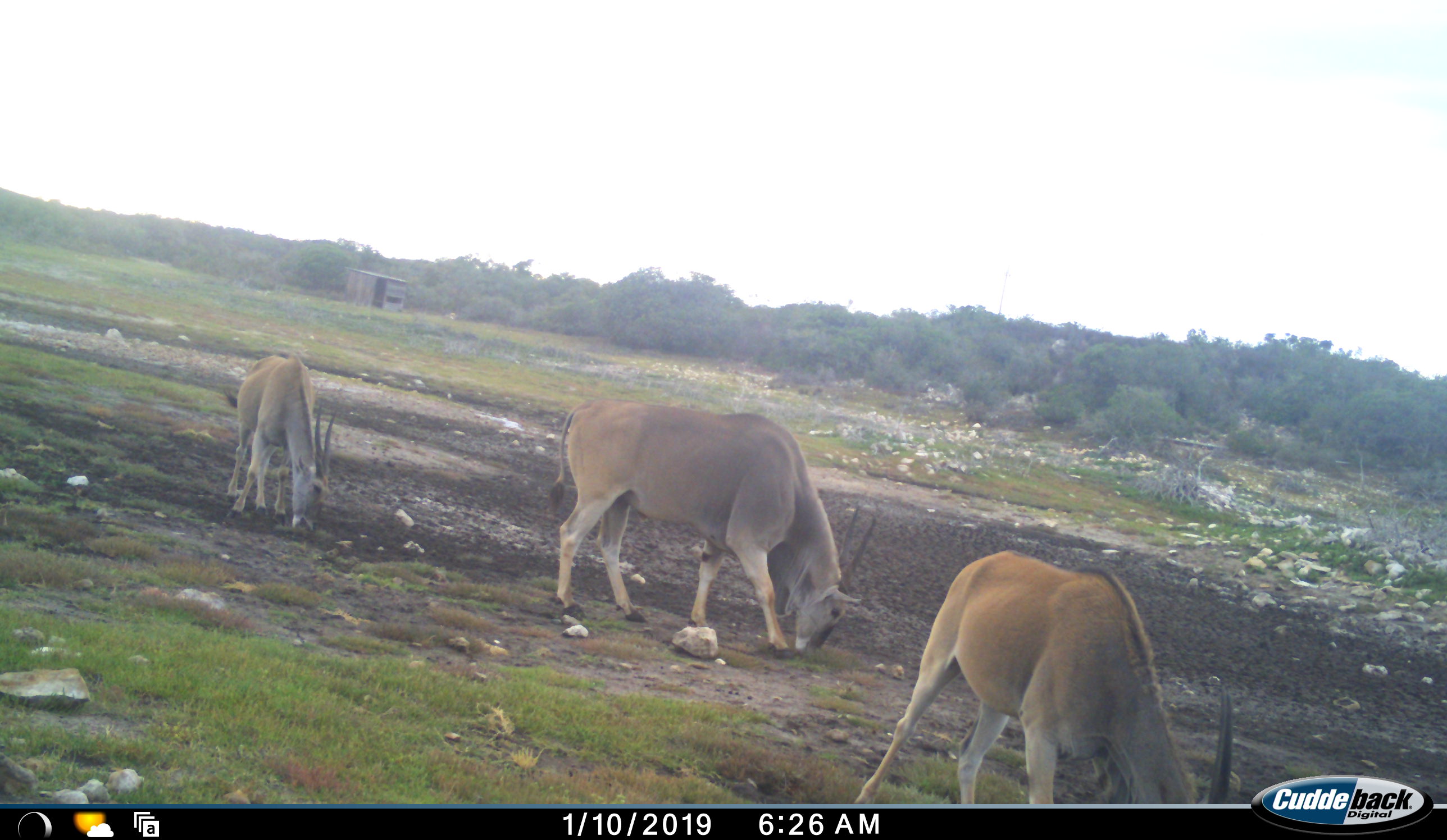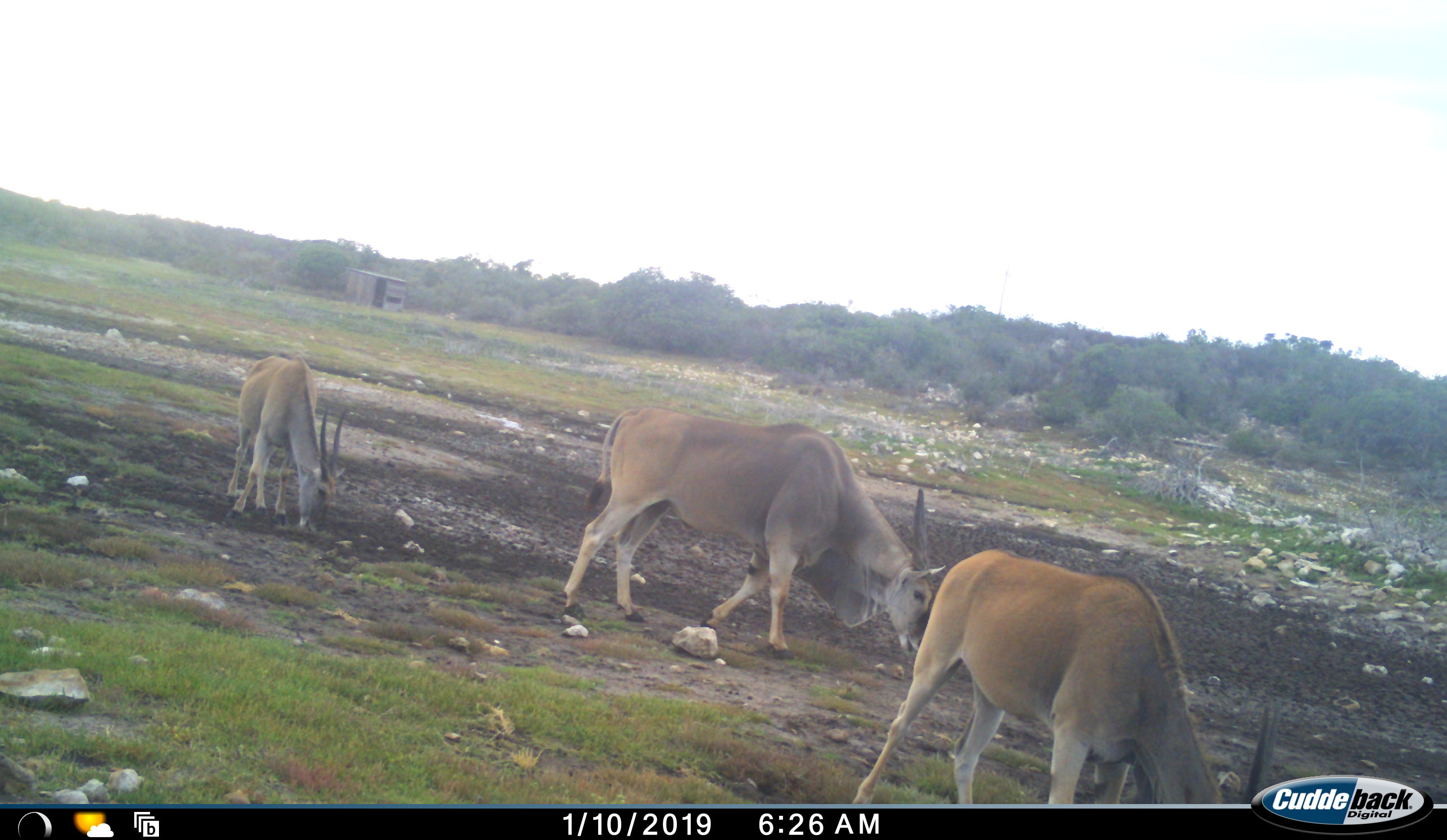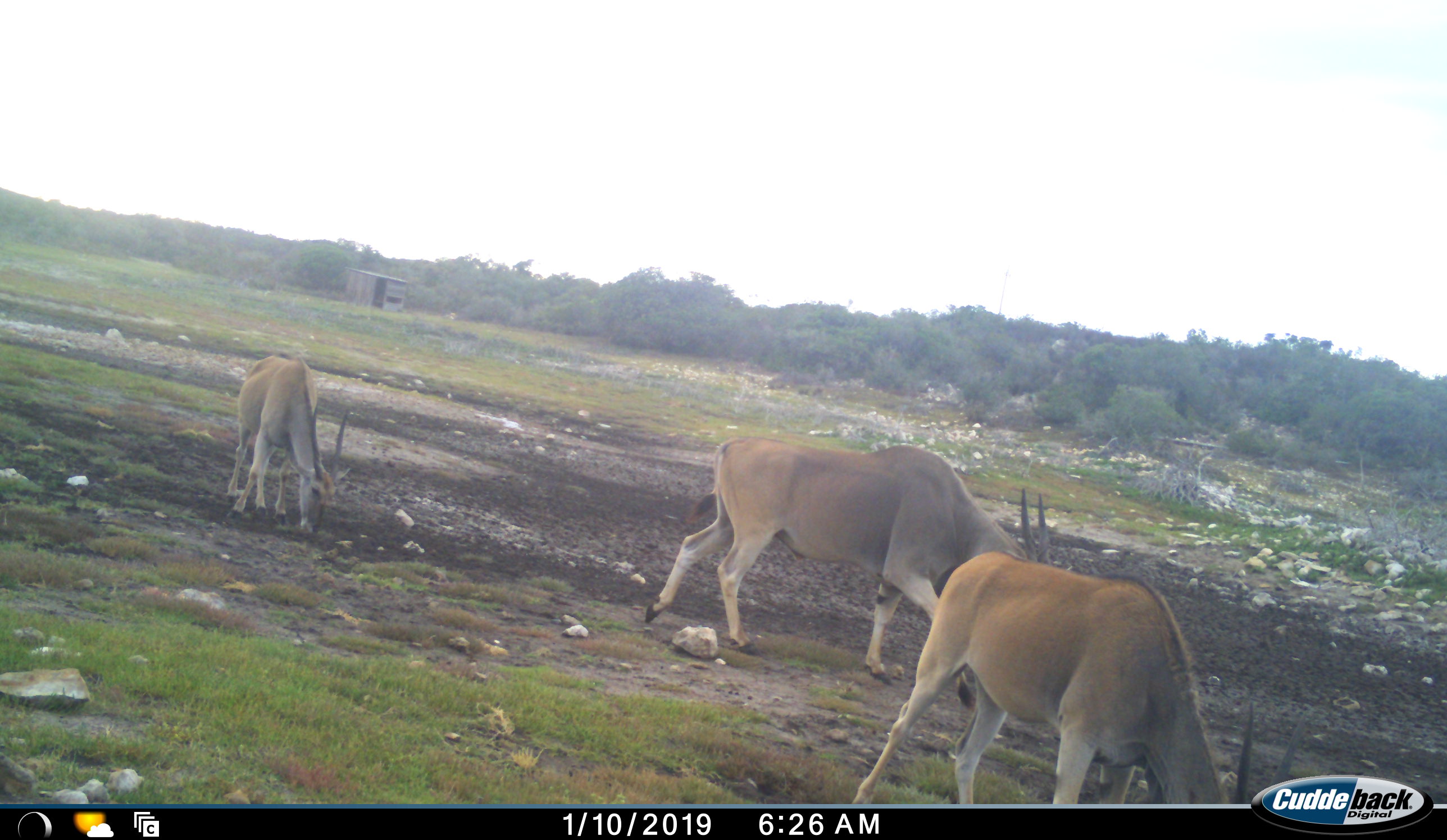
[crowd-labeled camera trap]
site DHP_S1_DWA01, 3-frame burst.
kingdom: Animalia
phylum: Chordata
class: Mammalia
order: Artiodactyla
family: Bovidae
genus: Tragelaphus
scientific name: Tragelaphus oryx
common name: eland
Eland (Tragelaphus oryx), count 3. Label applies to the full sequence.